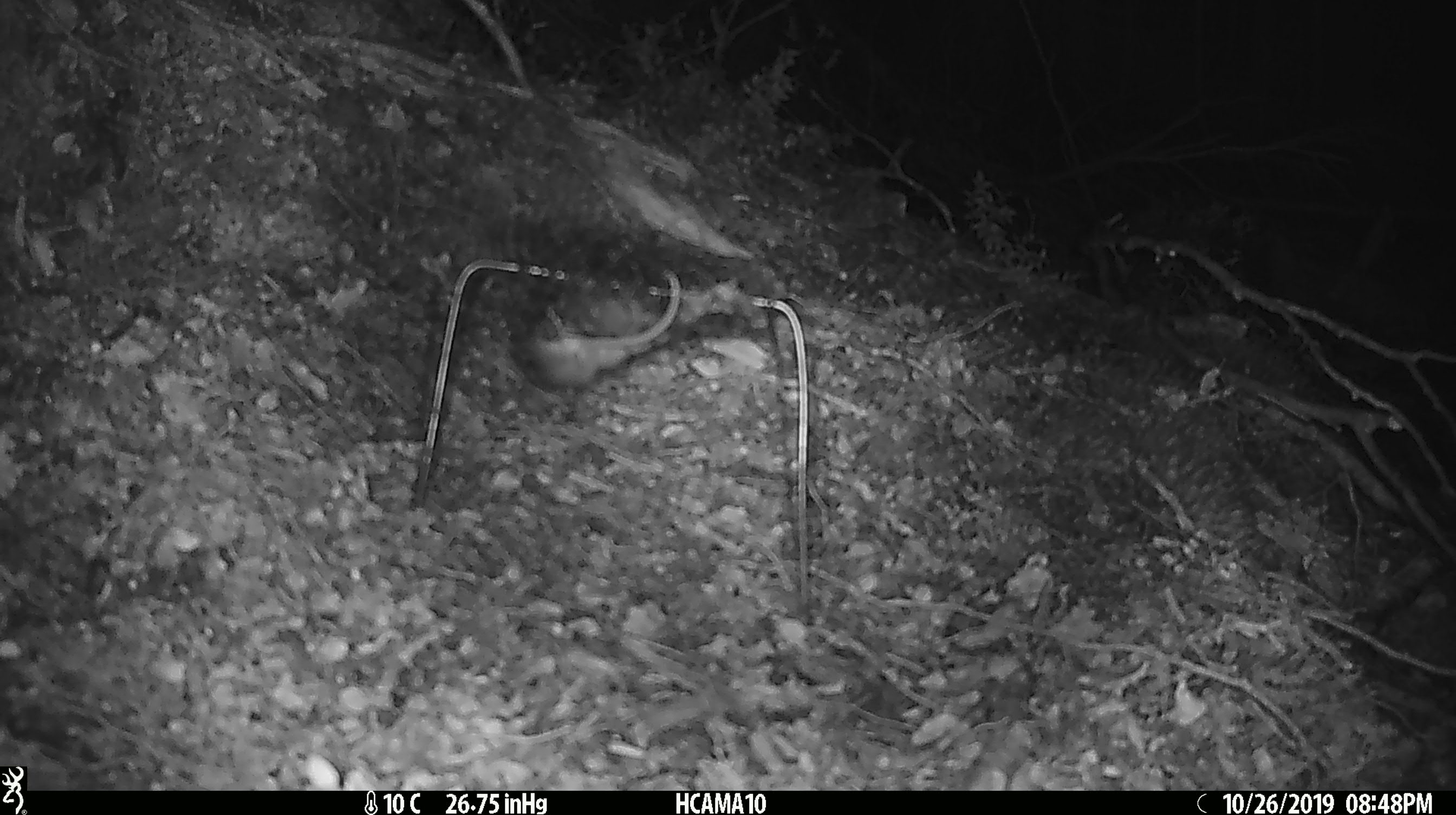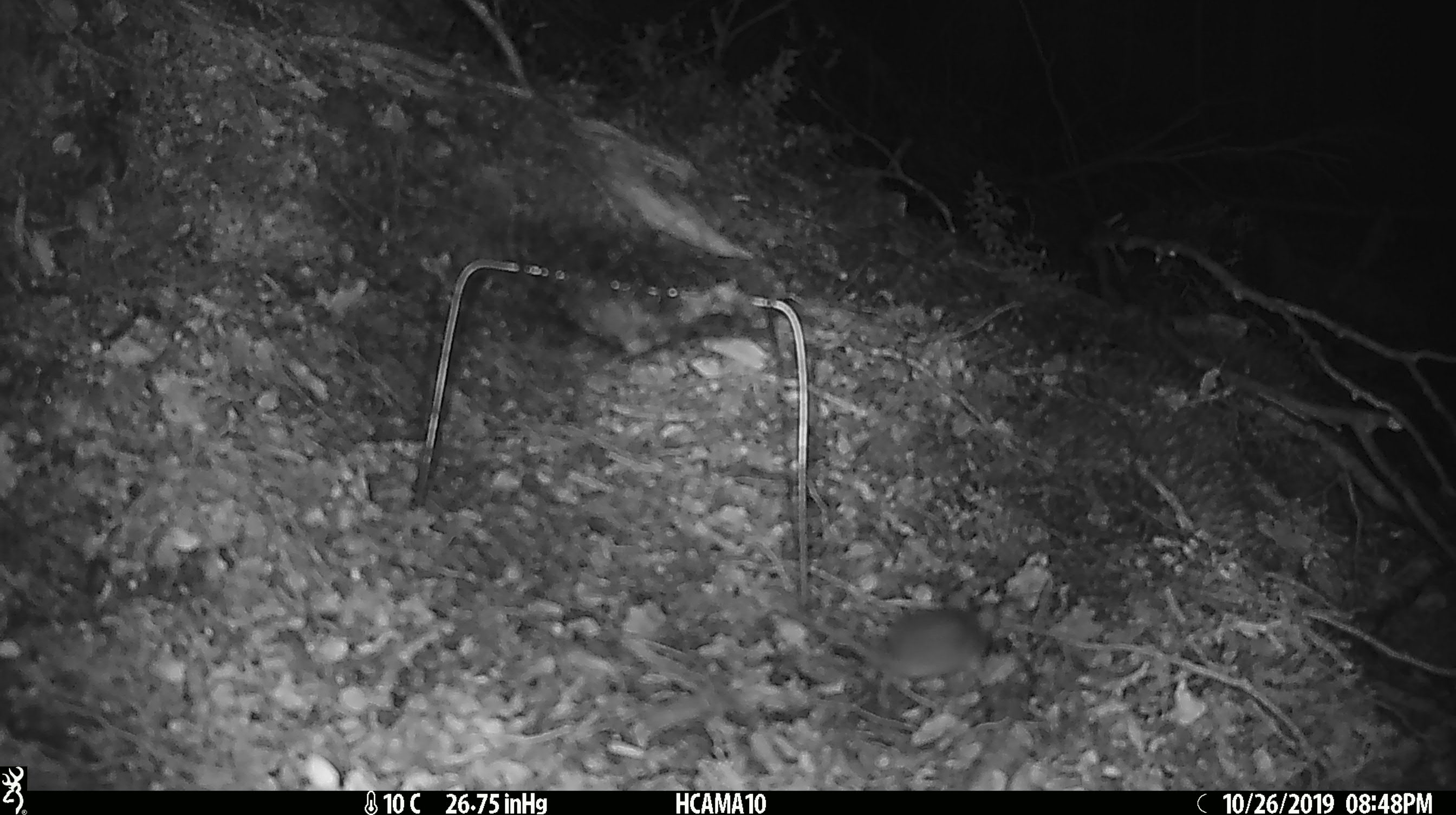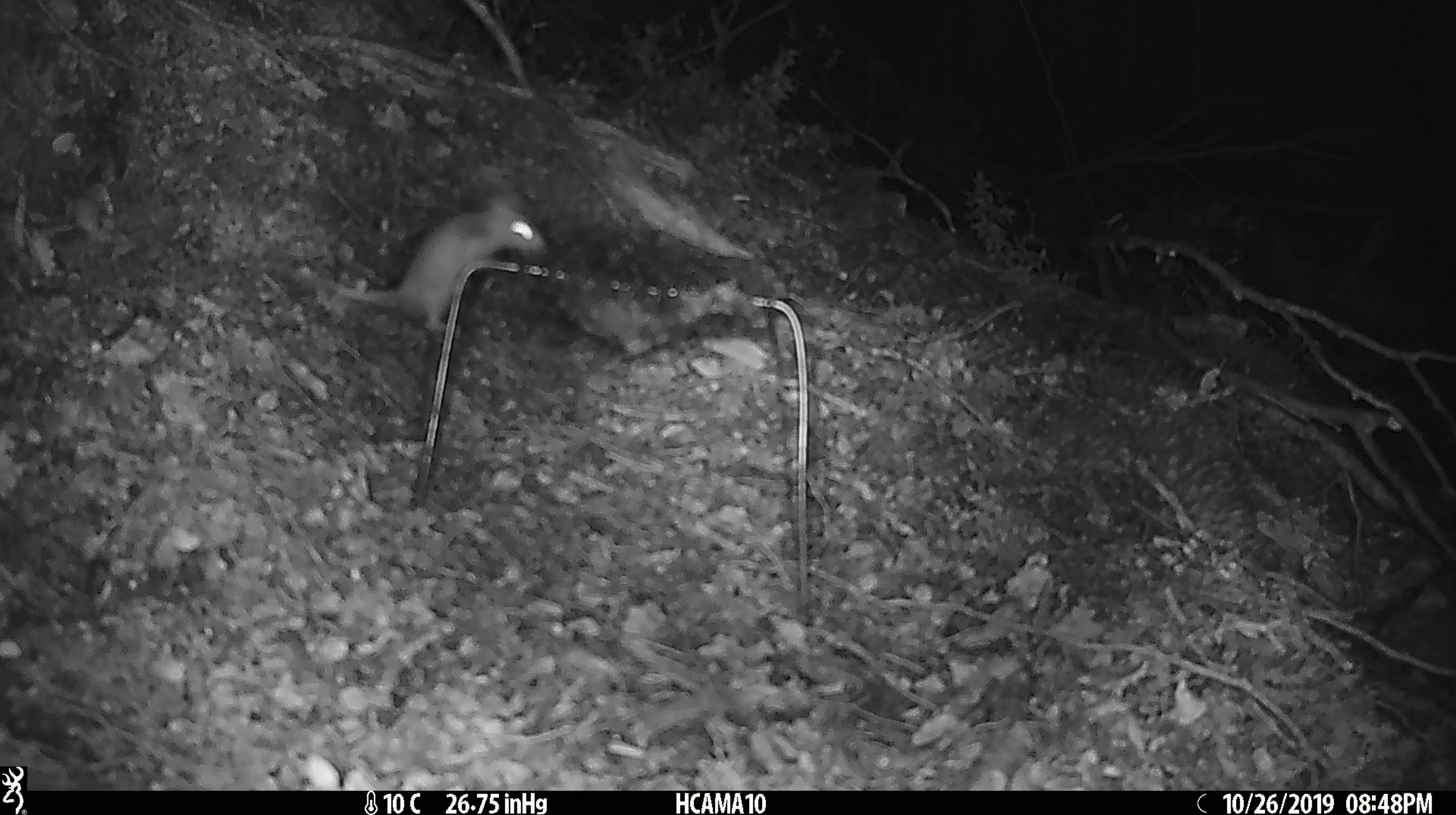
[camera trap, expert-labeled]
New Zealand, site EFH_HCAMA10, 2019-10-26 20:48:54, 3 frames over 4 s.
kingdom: Animalia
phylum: Chordata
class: Mammalia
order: Rodentia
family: Muridae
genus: Mus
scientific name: Mus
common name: mouse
Mouse (Mus).